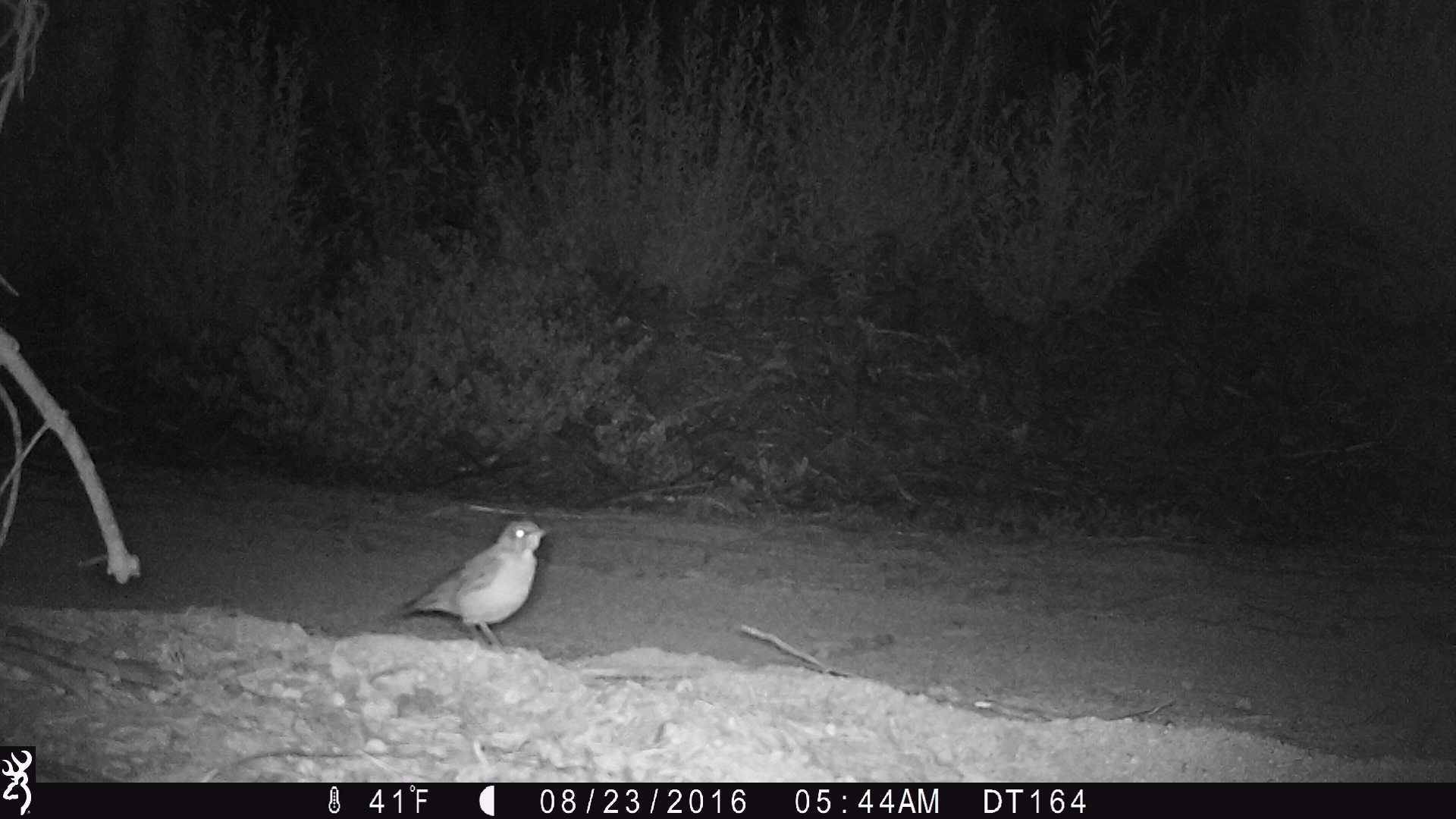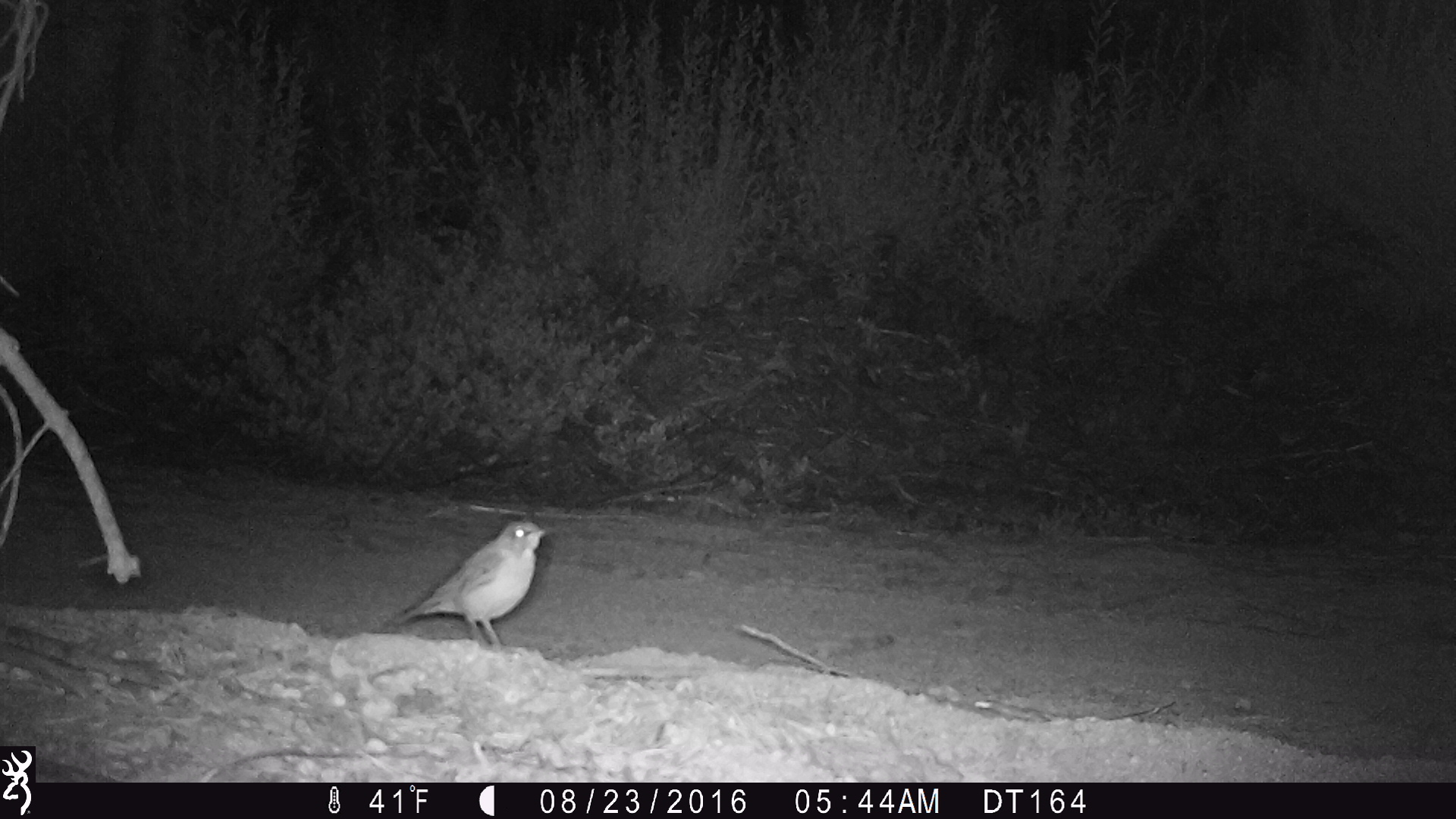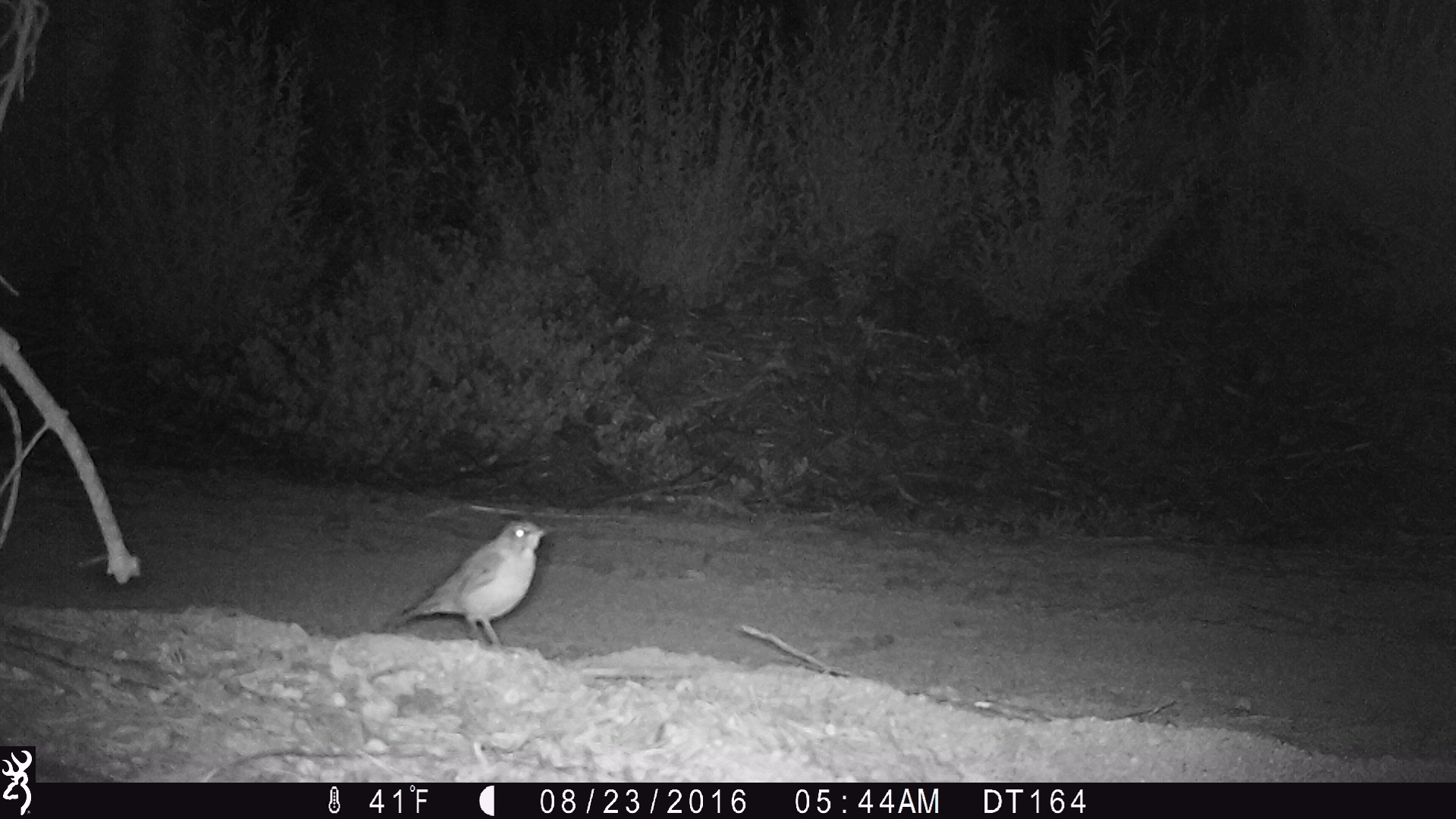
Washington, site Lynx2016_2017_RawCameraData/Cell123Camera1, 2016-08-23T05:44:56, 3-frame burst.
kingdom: Animalia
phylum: Chordata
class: Aves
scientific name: Aves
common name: birds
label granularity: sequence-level